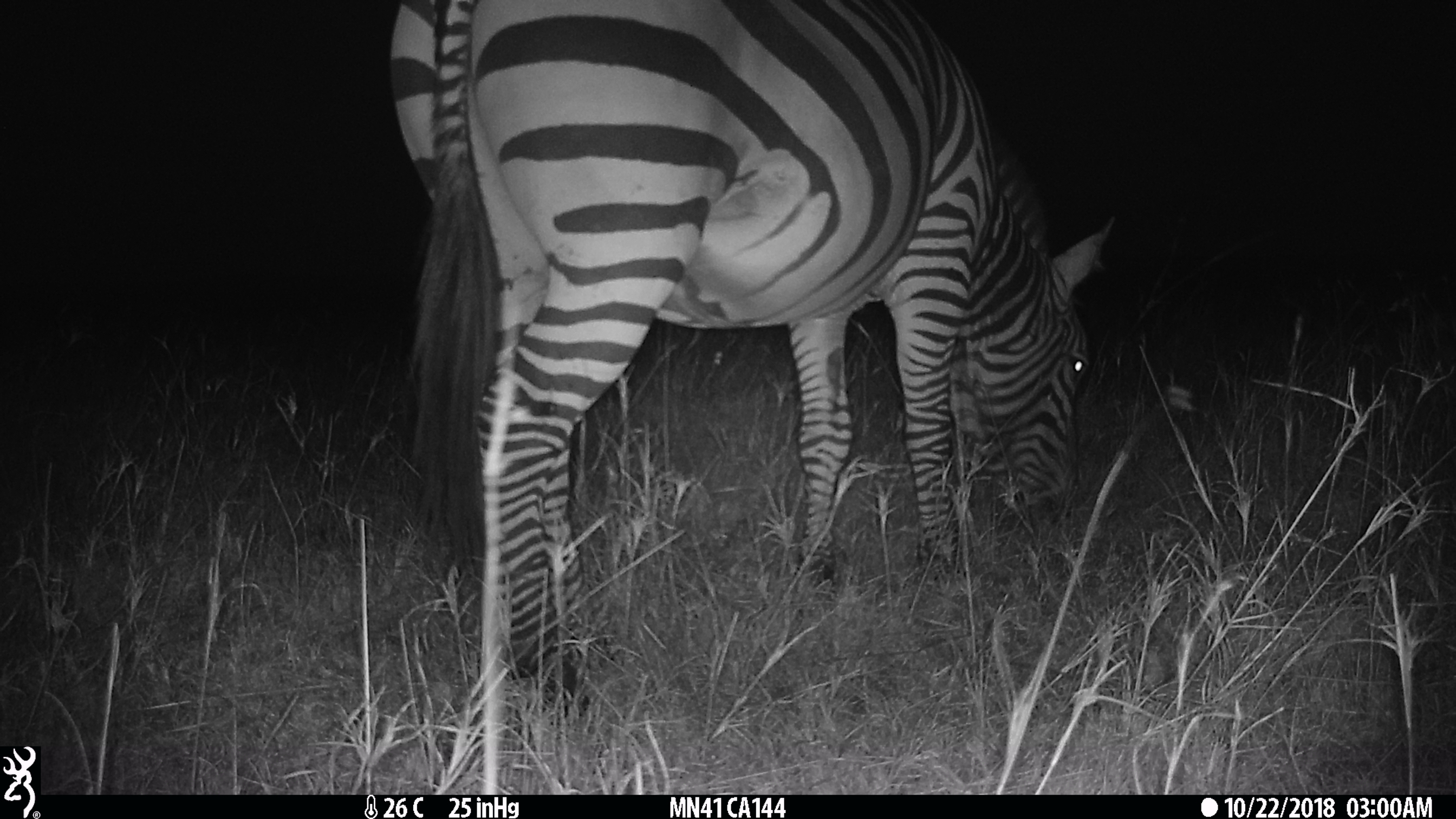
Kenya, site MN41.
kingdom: Animalia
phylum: Chordata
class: Mammalia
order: Perissodactyla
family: Equidae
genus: Equus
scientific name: Equus quagga burchellii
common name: burchell's zebra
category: zebra